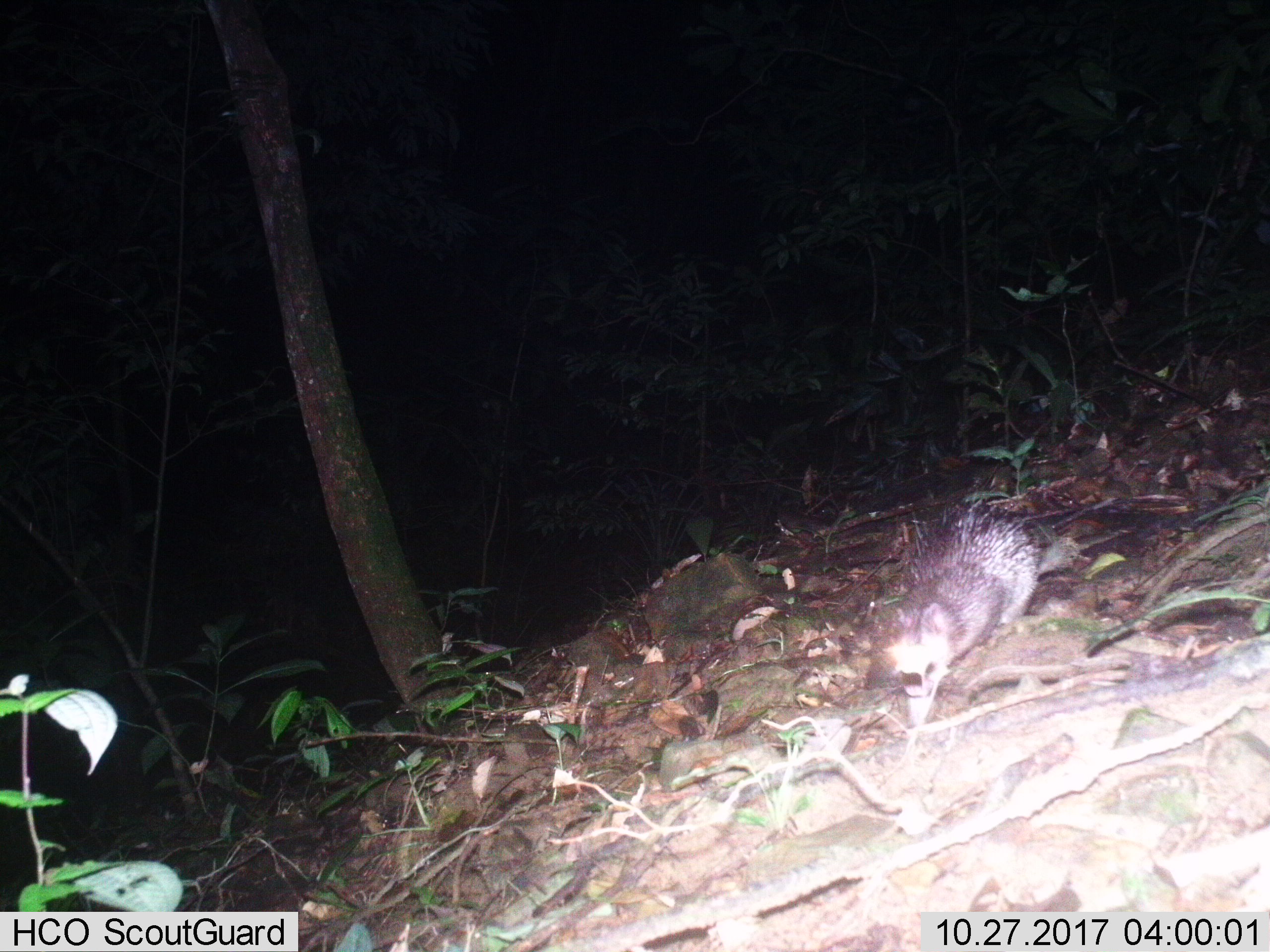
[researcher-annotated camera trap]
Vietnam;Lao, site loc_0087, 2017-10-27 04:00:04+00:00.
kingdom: Animalia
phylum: Chordata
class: Mammalia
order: Rodentia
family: Hystricidae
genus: Atherurus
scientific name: Atherurus macrourus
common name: asiatic brush-tailed porcupine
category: asiatic brush tailed porcupine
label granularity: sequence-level